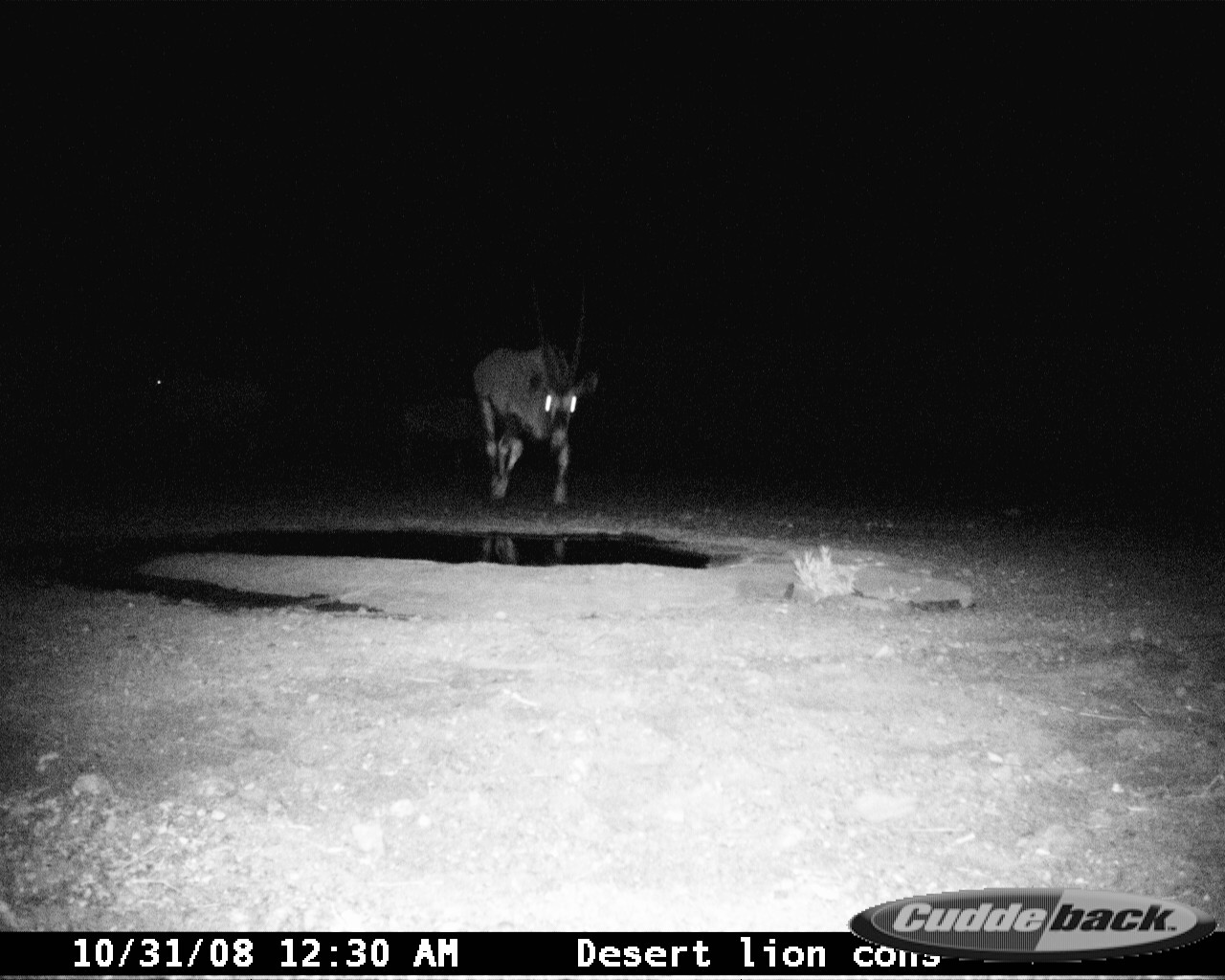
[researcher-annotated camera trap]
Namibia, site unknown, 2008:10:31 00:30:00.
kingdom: Animalia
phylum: Chordata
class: Mammalia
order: Artiodactyla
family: Bovidae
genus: Oryx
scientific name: Oryx gazella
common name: gemsbok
Oryx gazella (gemsbok).